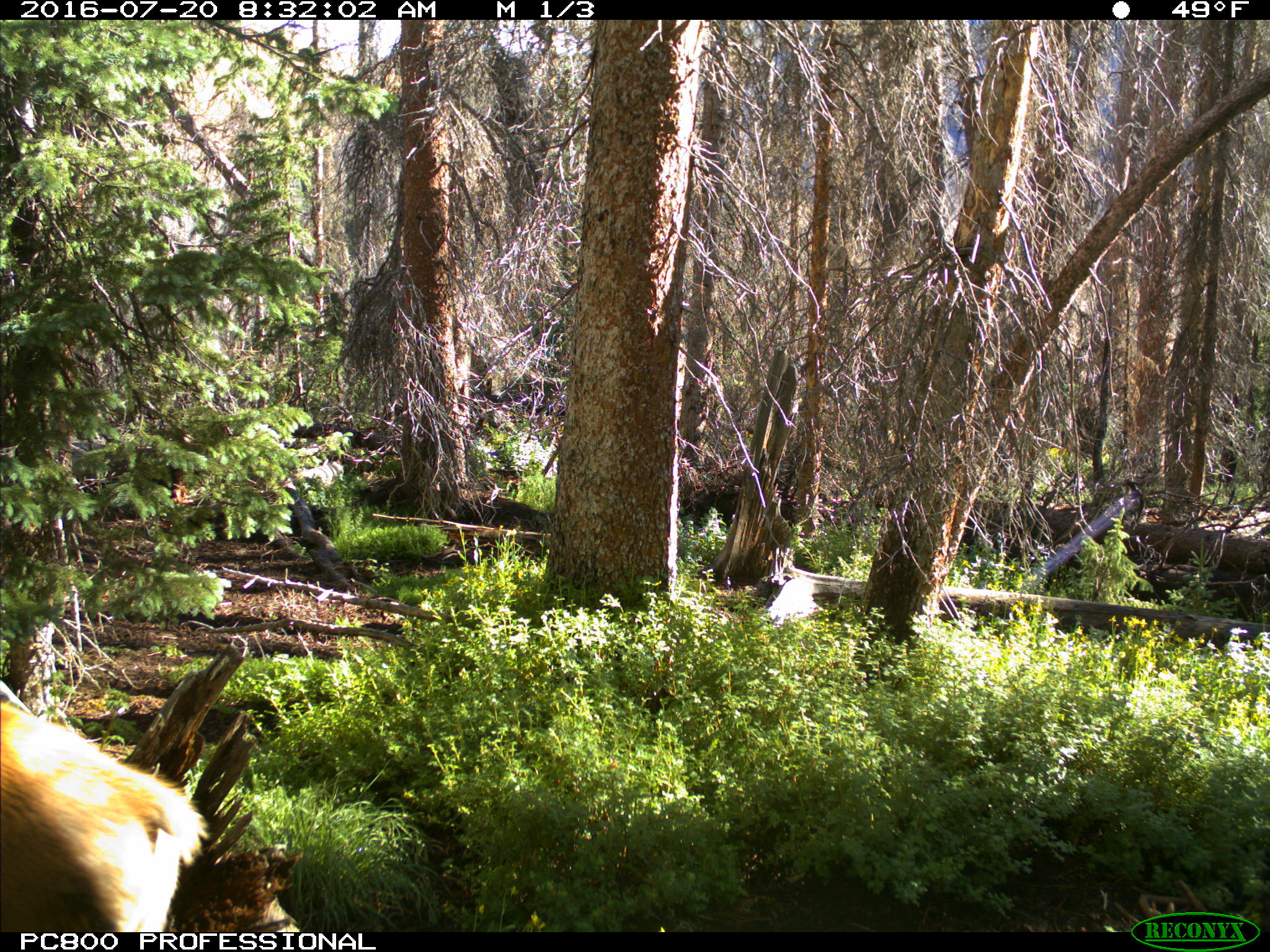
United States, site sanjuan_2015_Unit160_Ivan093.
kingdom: Animalia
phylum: Chordata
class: Mammalia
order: Artiodactyla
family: Cervidae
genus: Cervus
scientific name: Cervus elaphus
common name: red deer